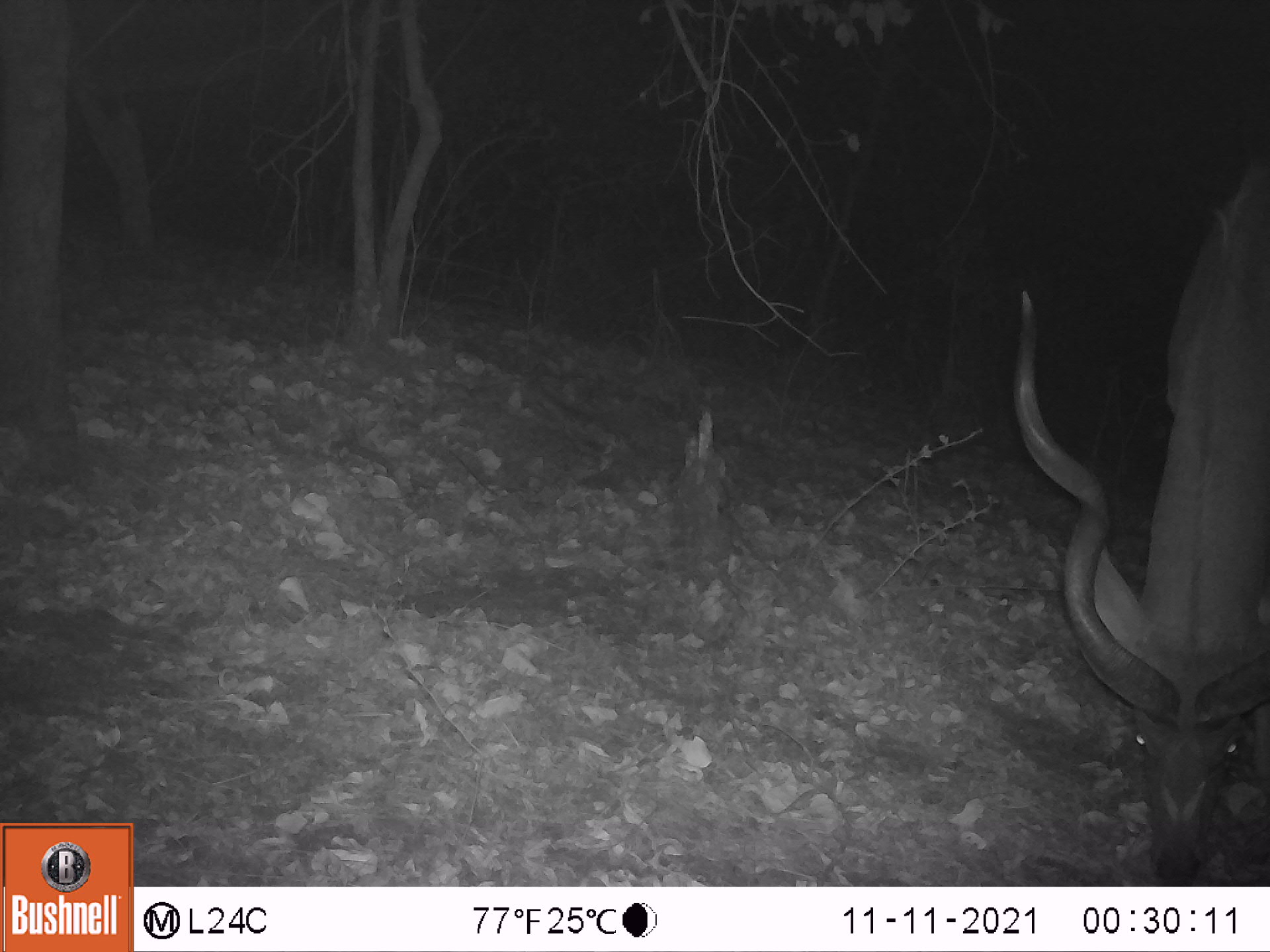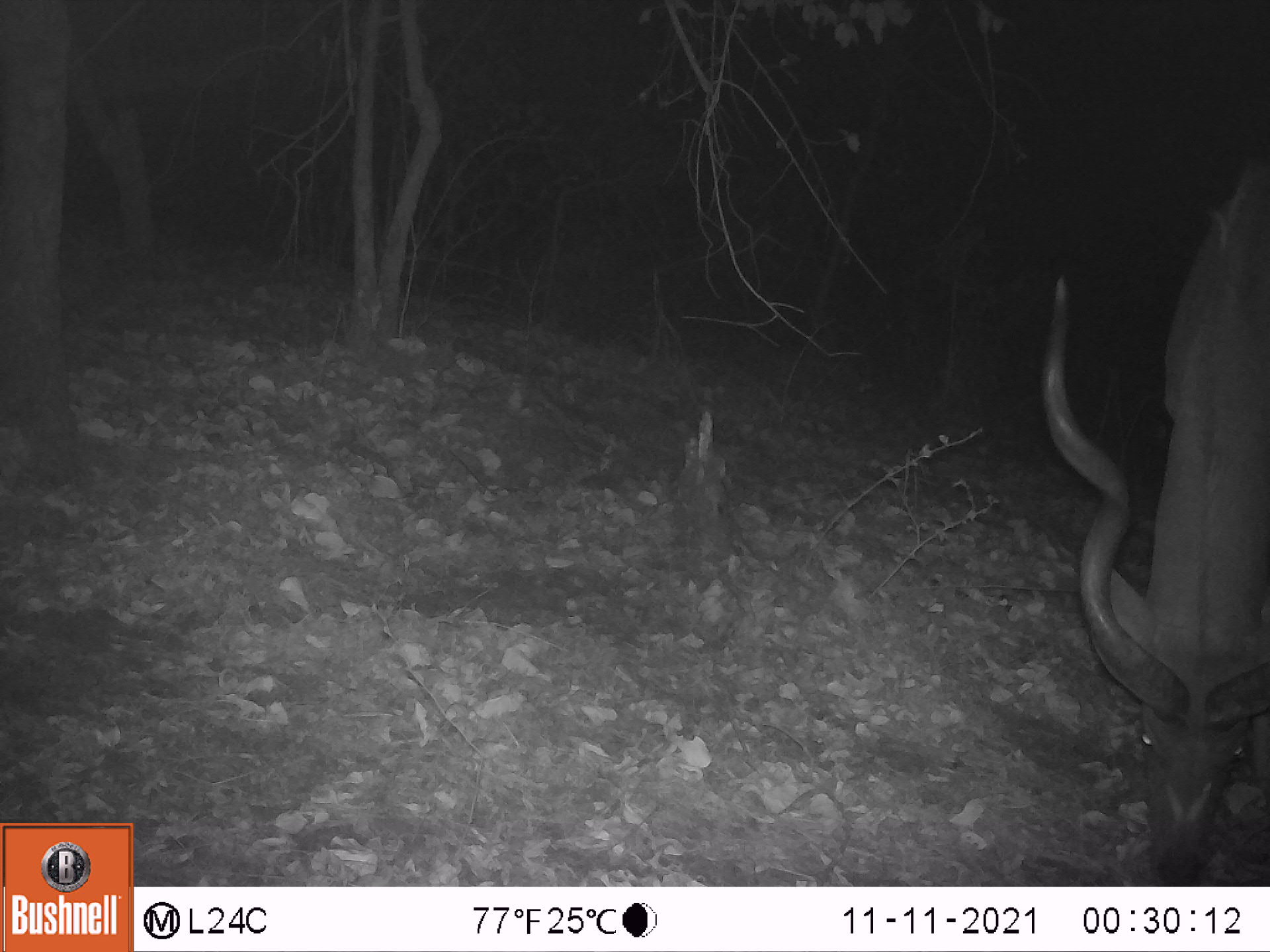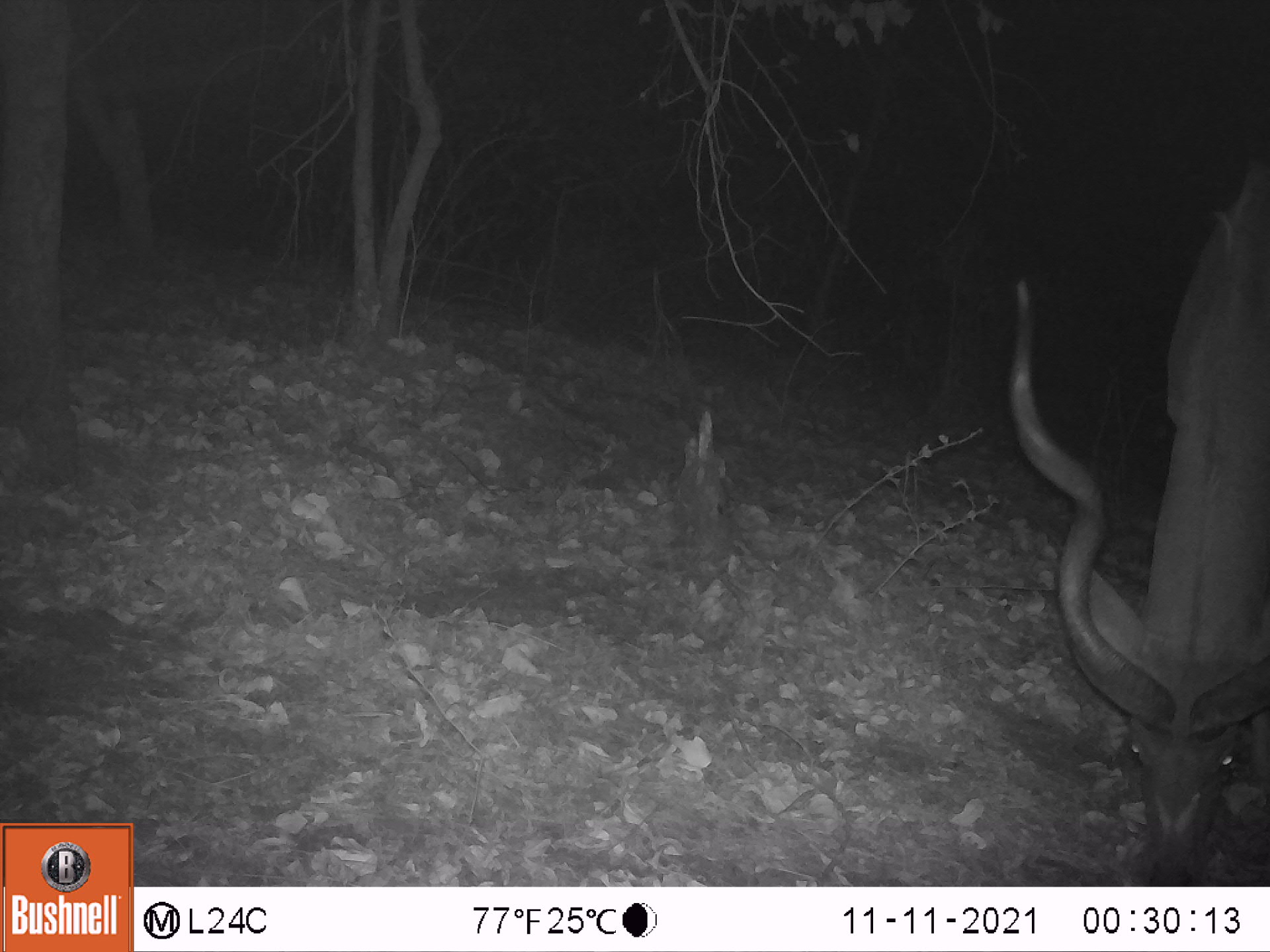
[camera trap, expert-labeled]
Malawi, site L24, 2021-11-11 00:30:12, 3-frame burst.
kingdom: Animalia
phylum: Chordata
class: Mammalia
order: Artiodactyla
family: Bovidae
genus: Tragelaphus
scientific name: Tragelaphus strepsiceros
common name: greater kudu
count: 1